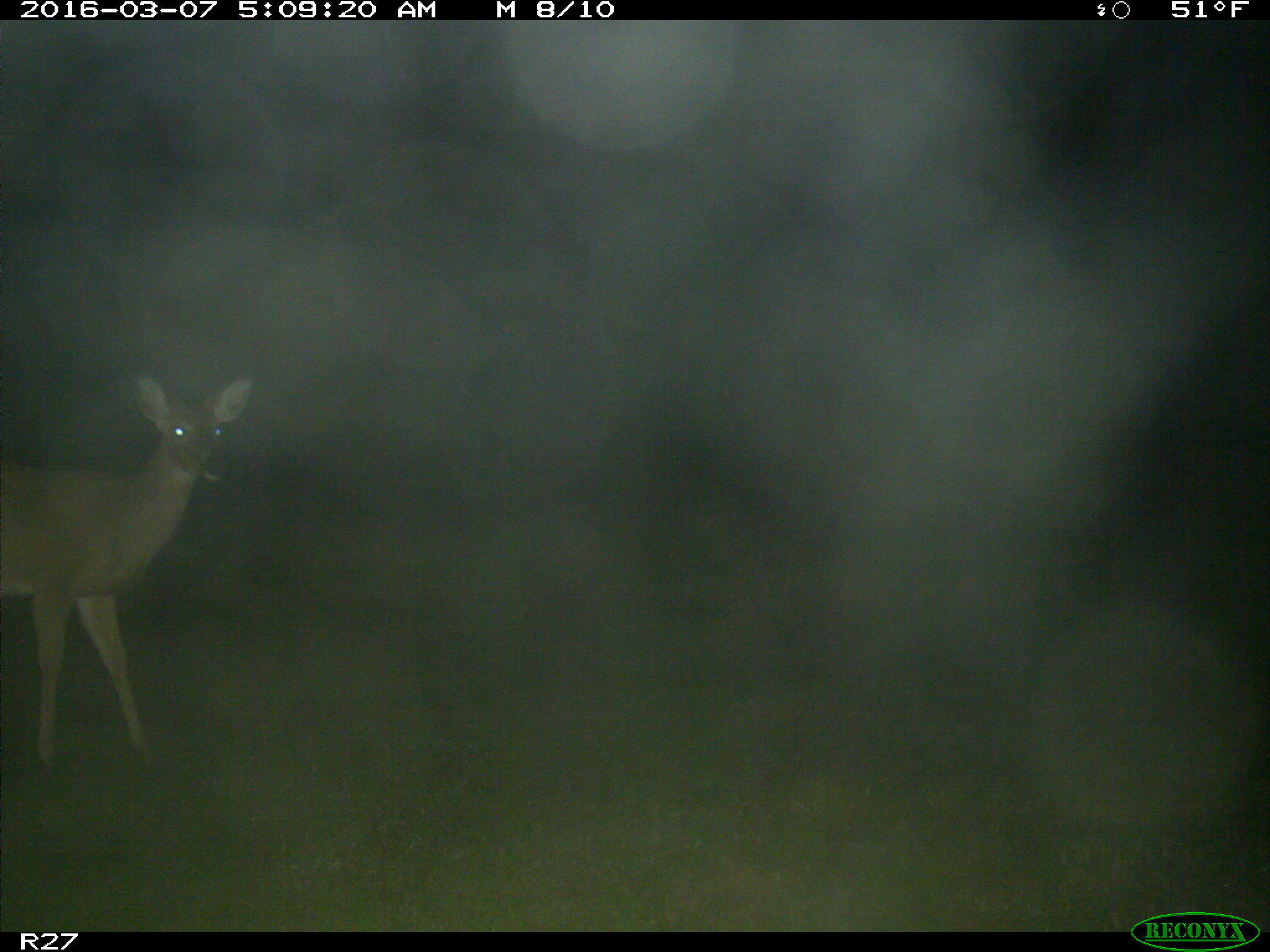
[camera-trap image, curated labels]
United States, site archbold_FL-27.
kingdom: Animalia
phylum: Chordata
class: Mammalia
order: Artiodactyla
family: Cervidae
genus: Odocoileus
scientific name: Odocoileus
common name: deer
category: unidentified deer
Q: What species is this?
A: Unidentified deer (deer) (Odocoileus).